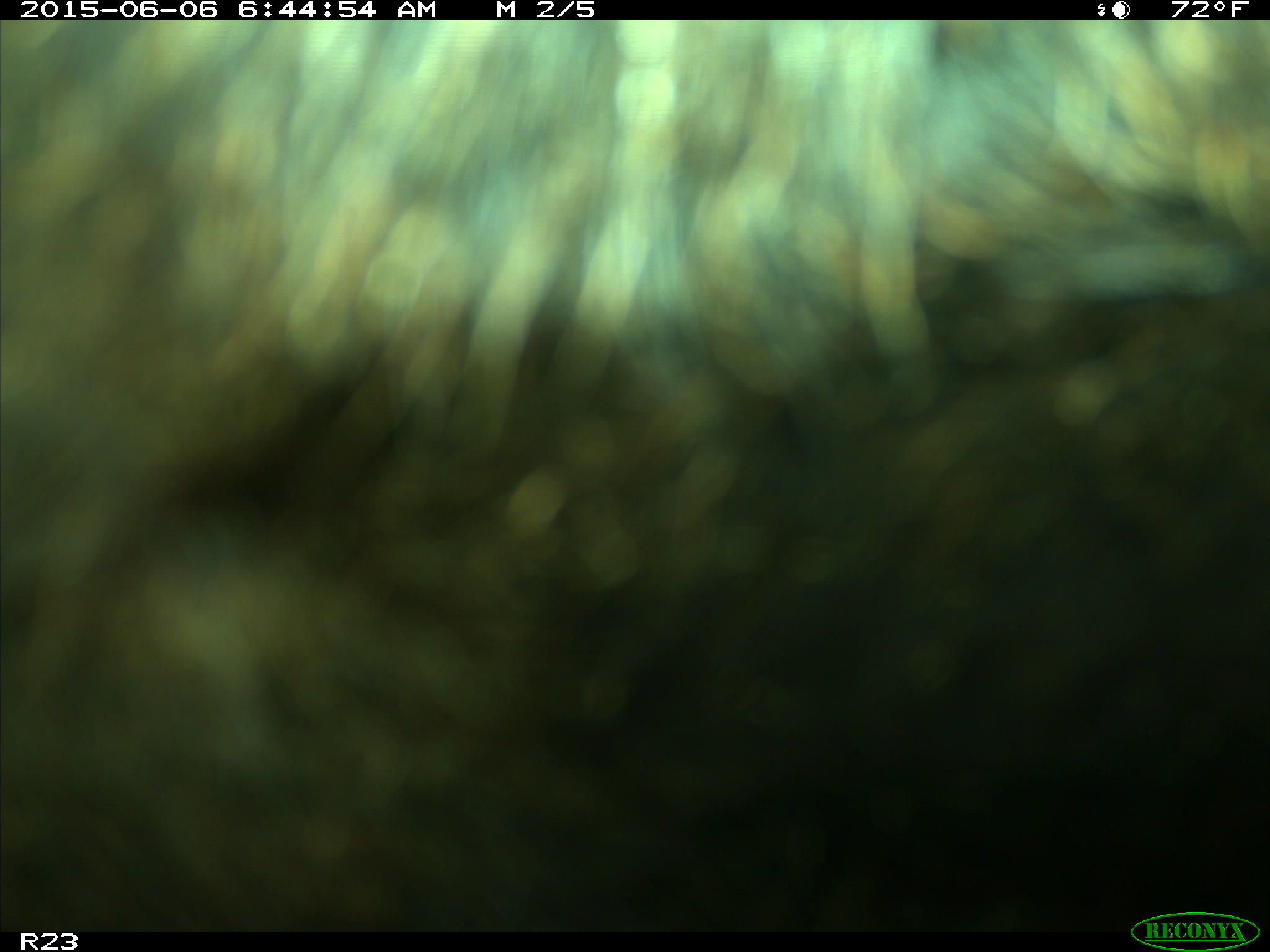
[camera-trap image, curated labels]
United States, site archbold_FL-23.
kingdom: Animalia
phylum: Chordata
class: Mammalia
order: Artiodactyla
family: Bovidae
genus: Bos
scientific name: Bos taurus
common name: domestic cow